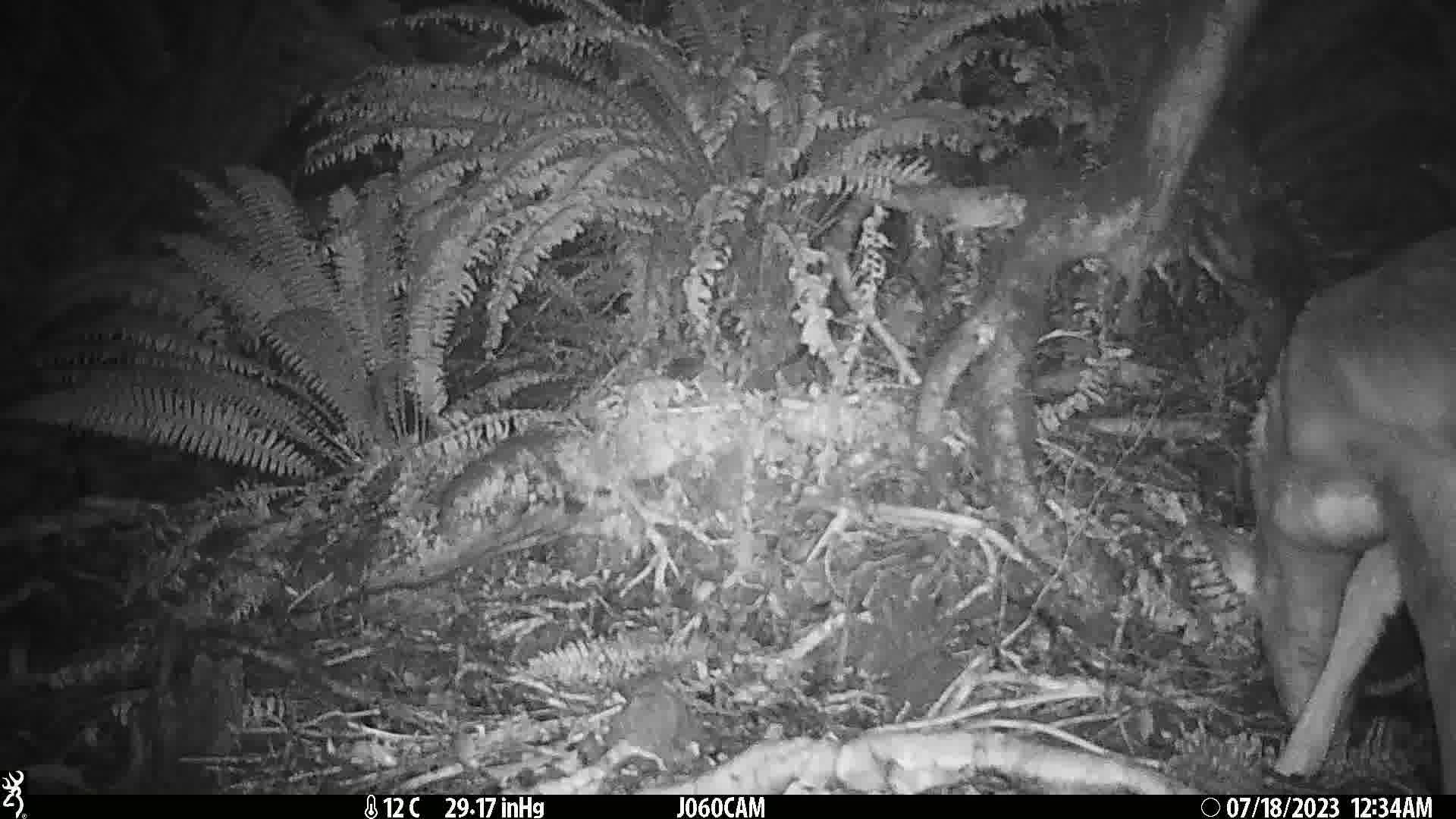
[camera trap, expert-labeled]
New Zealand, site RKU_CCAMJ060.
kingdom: Animalia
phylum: Chordata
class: Mammalia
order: Artiodactyla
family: Cervidae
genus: Odocoileus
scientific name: Odocoileus virginianus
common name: white-tailed deer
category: white tailed deer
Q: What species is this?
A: White tailed deer (white-tailed deer) (Odocoileus virginianus).